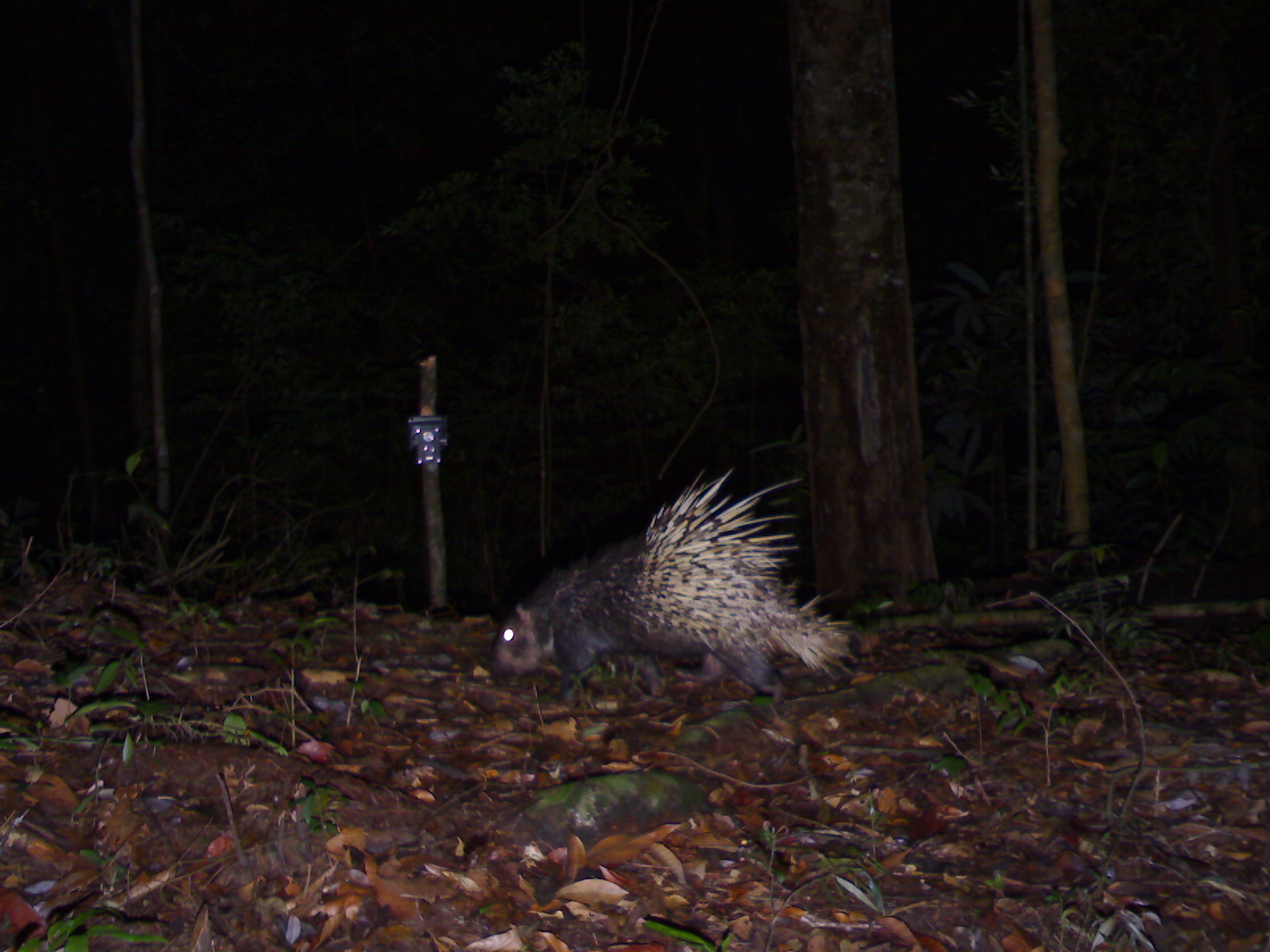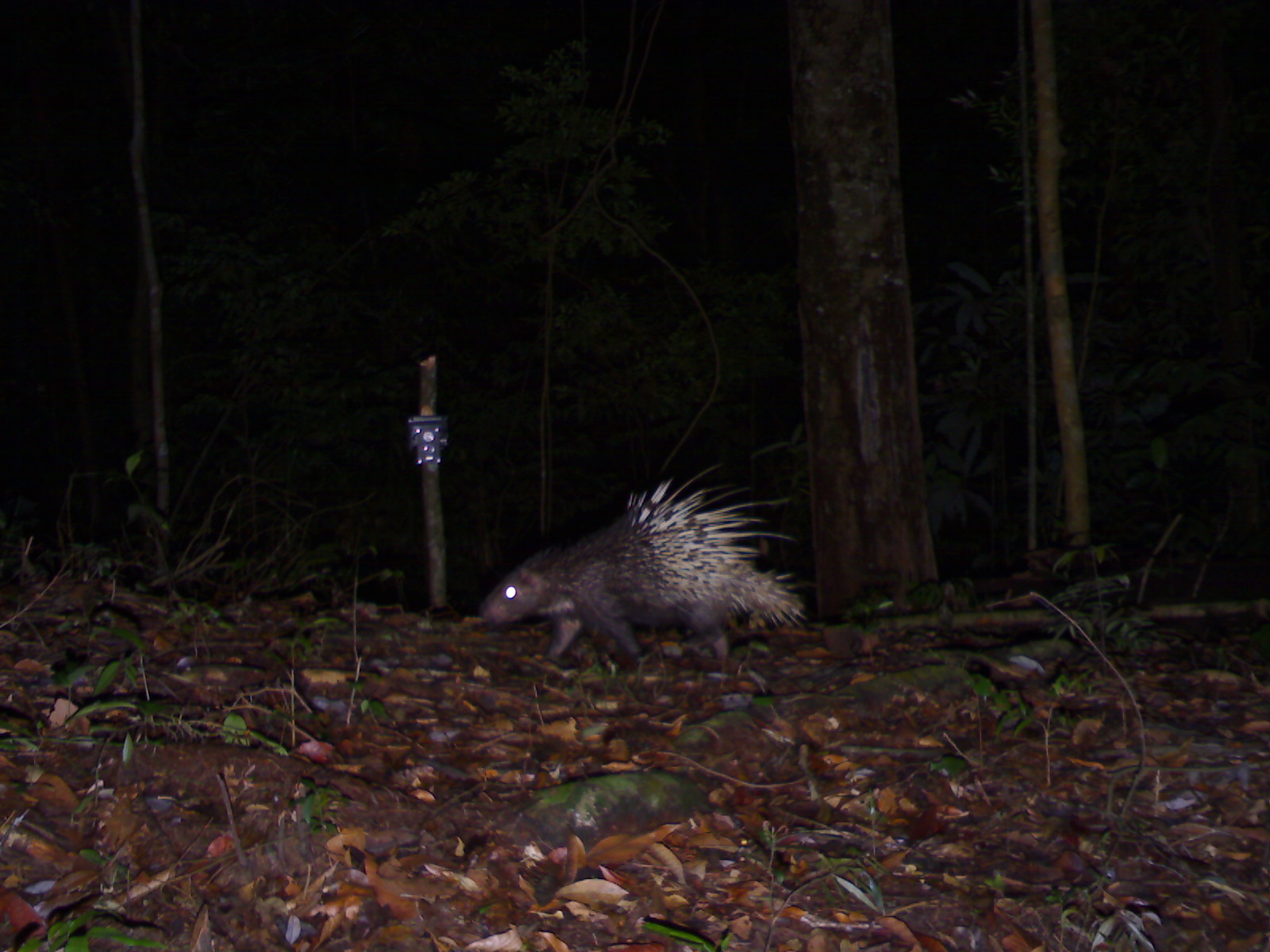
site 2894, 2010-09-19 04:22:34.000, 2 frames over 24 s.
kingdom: Animalia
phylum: Chordata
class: Mammalia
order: Rodentia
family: Hystricidae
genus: Hystrix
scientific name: Hystrix brachyura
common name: east asian porcupine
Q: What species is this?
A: Hystrix brachyura (east asian porcupine).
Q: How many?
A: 1.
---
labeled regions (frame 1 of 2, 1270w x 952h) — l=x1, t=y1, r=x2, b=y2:
hystrix brachyura: l=486, t=463, r=858, b=708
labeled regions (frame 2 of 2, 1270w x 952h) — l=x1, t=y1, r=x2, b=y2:
hystrix brachyura: l=476, t=462, r=811, b=667